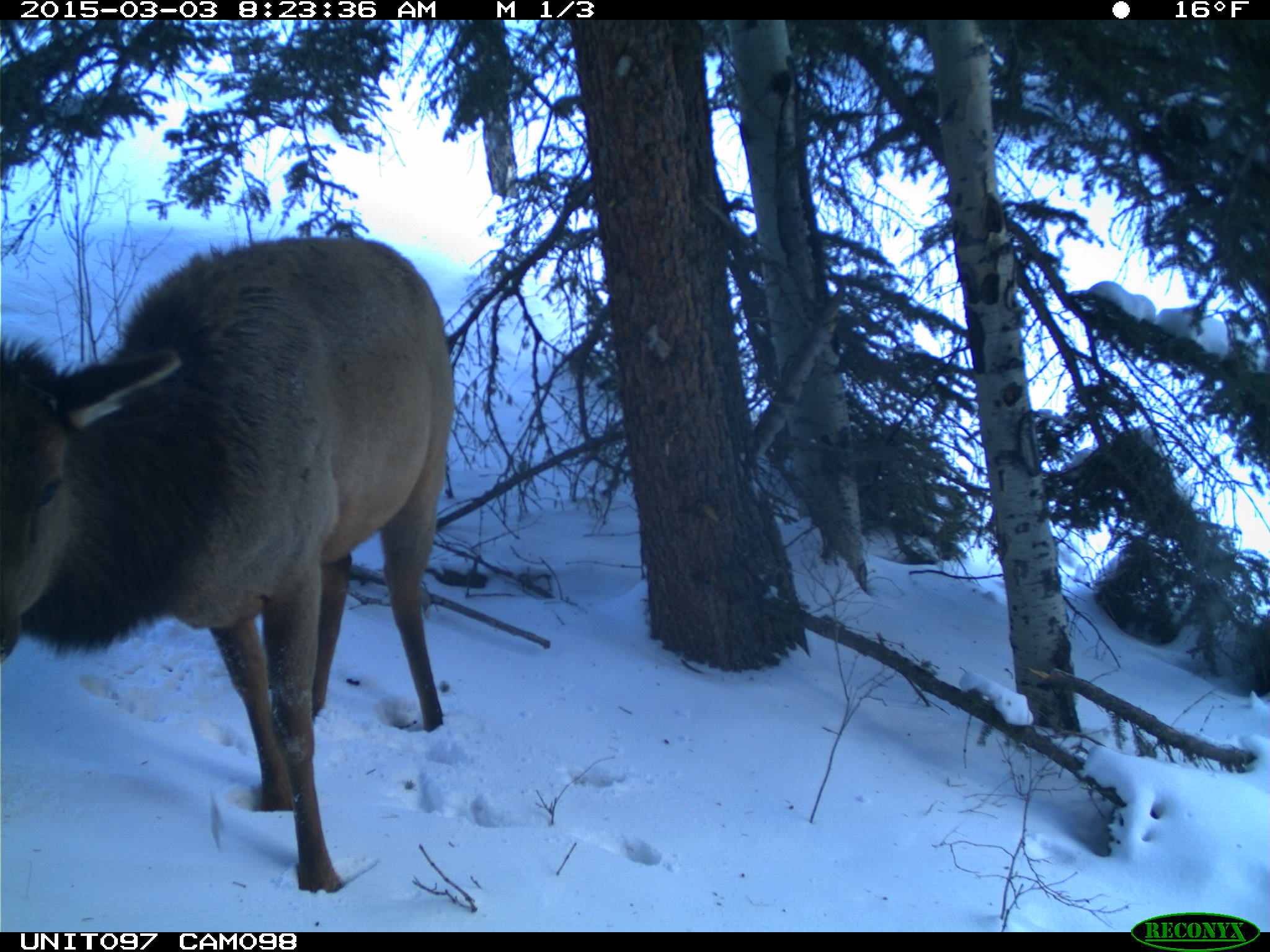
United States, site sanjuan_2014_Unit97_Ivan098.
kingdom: Animalia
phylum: Chordata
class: Mammalia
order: Artiodactyla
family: Cervidae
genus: Cervus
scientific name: Cervus elaphus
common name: red deer